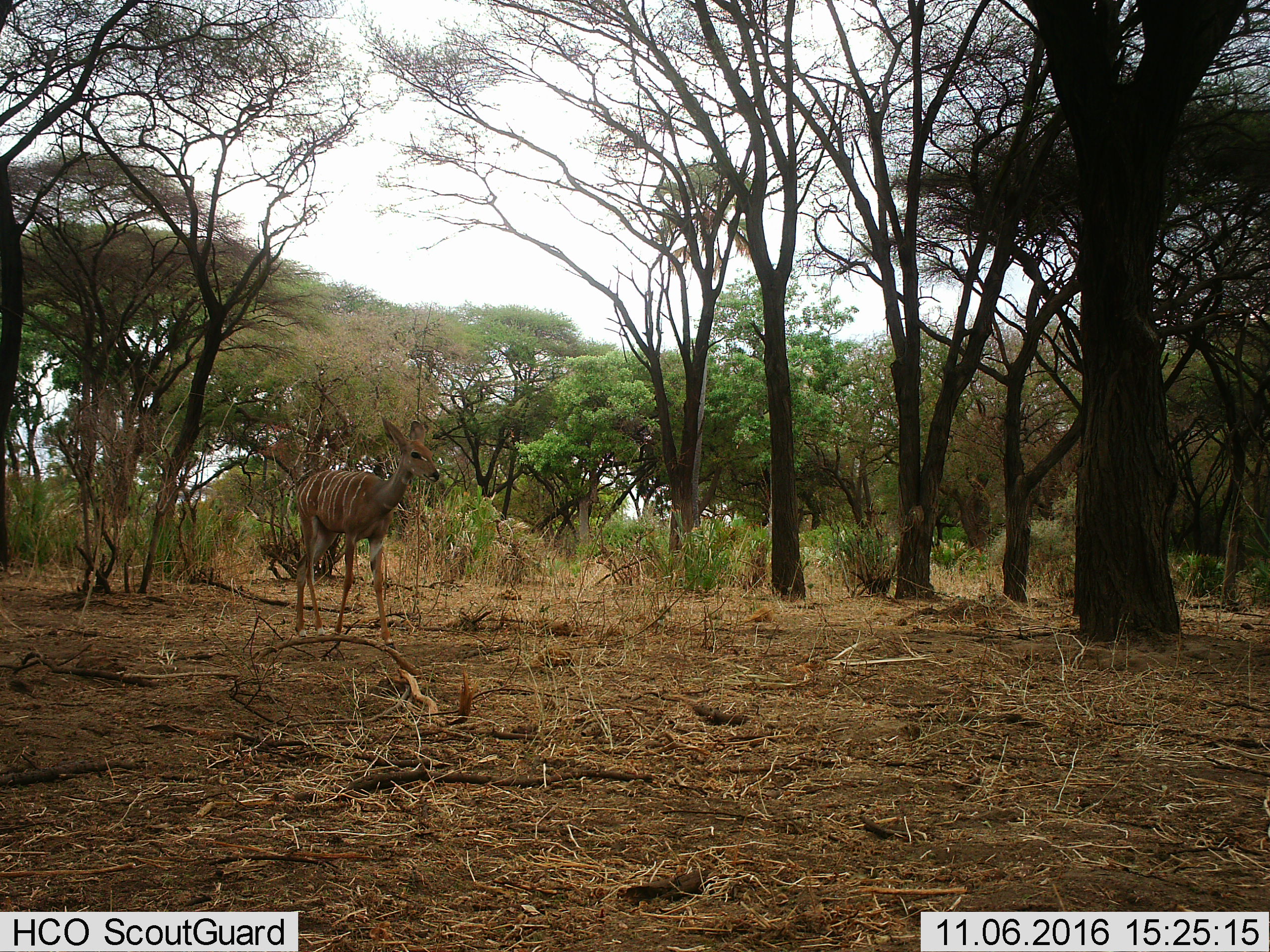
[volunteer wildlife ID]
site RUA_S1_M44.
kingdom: Animalia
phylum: Chordata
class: Mammalia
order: Artiodactyla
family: Bovidae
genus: Tragelaphus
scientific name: Tragelaphus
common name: kudu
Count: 1.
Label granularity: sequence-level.